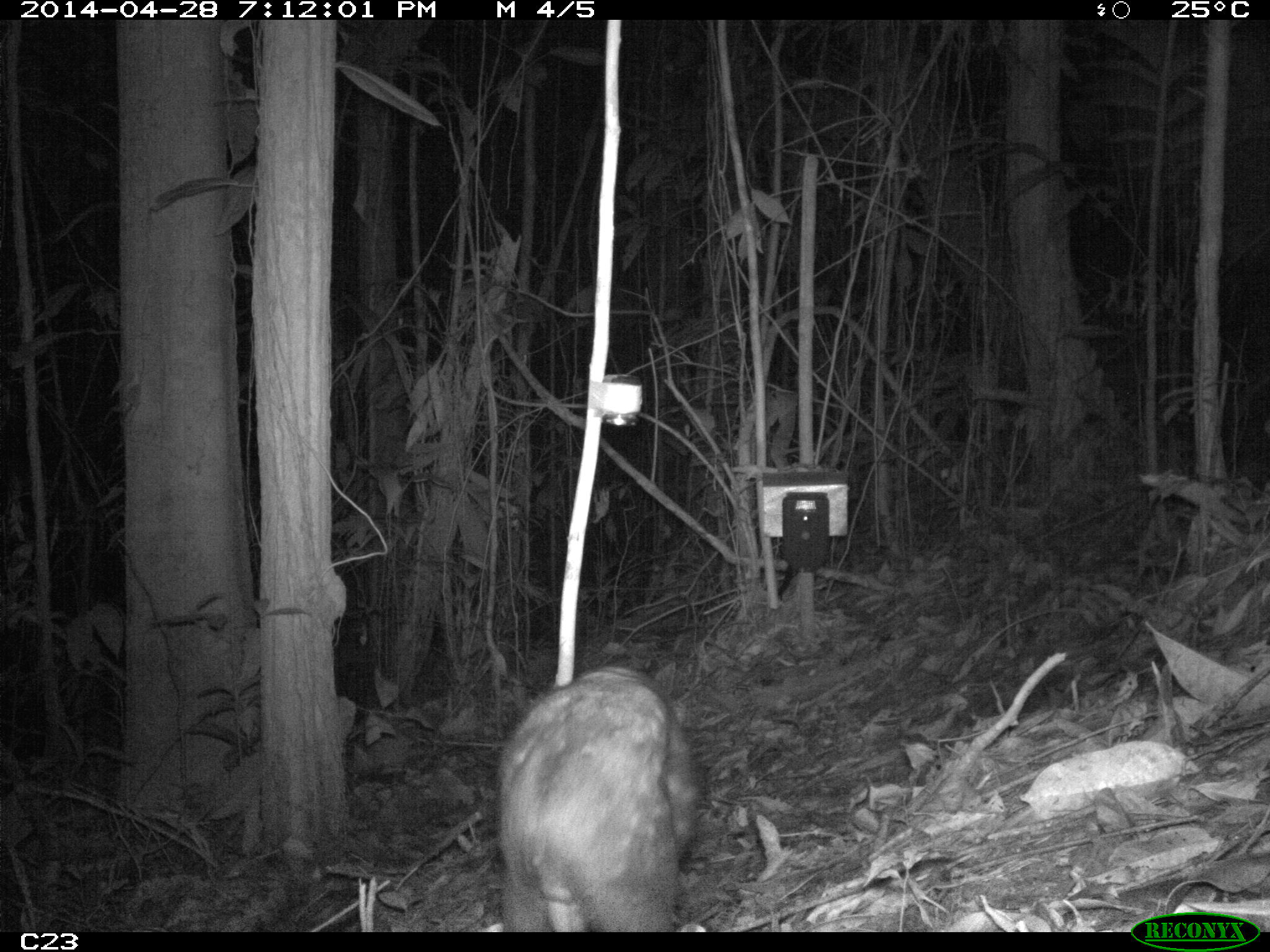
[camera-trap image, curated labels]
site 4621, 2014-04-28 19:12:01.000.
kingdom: Animalia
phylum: Chordata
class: Mammalia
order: Rodentia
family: Cuniculidae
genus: Cuniculus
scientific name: Cuniculus paca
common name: spotted paca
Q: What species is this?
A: Cuniculus paca (spotted paca).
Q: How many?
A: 1.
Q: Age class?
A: Adult.